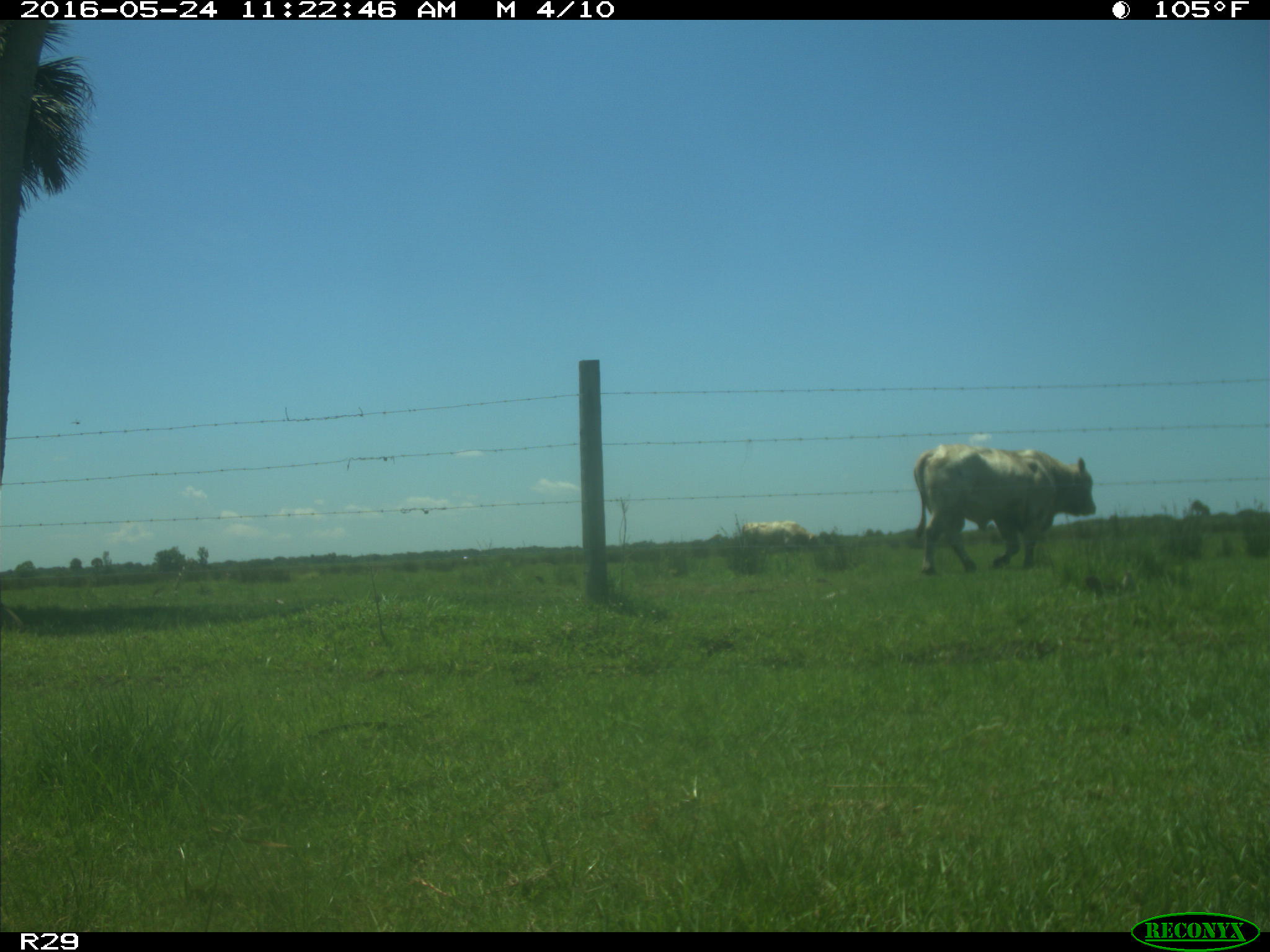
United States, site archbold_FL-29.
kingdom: Animalia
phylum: Chordata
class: Mammalia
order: Artiodactyla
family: Bovidae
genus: Bos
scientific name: Bos taurus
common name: domestic cow